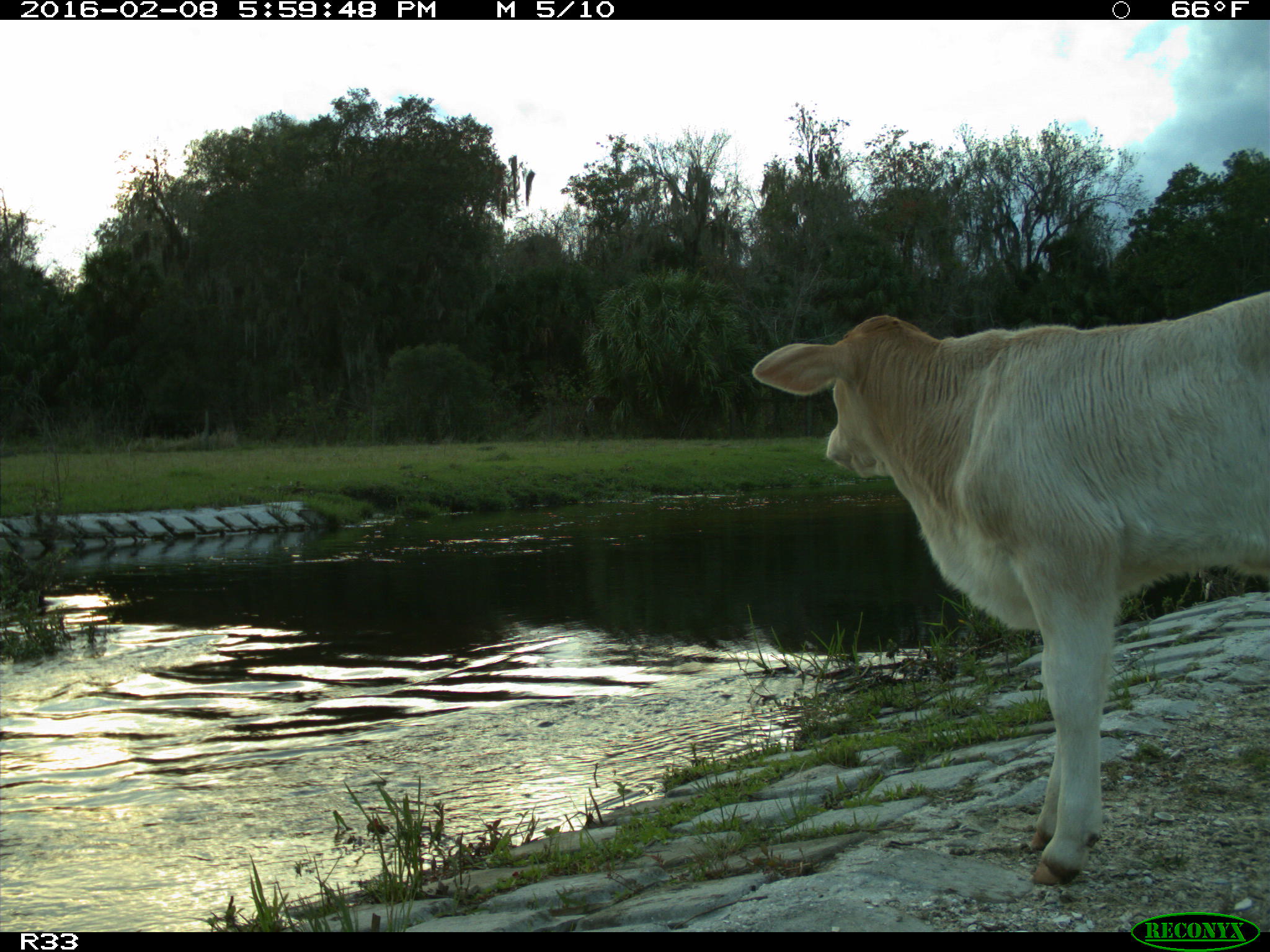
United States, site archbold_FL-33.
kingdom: Animalia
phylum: Chordata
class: Mammalia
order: Artiodactyla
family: Bovidae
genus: Bos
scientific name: Bos taurus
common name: domestic cow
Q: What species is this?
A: Bos taurus (domestic cow).